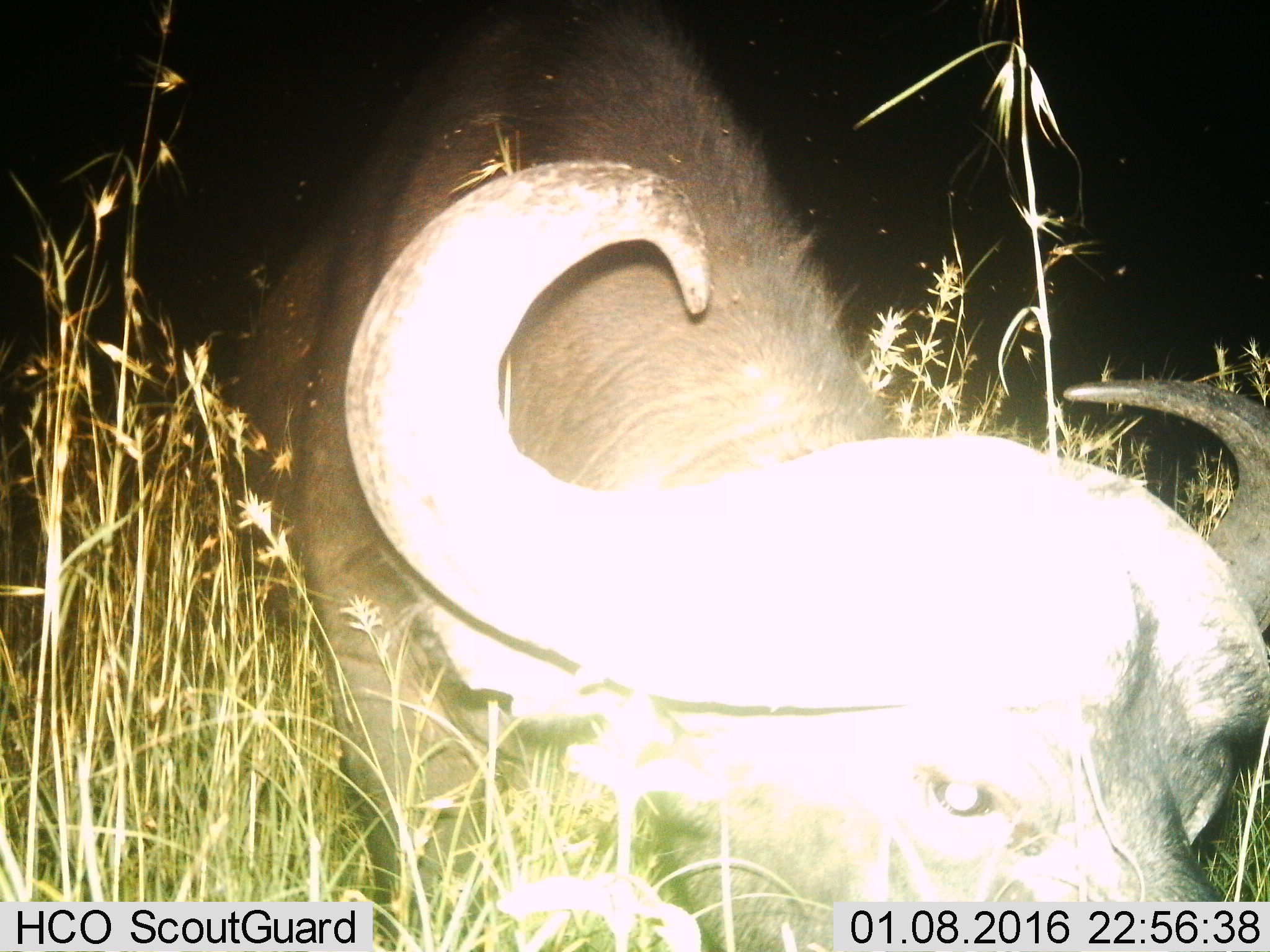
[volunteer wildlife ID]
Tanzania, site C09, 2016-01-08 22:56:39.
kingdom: Animalia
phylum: Chordata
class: Mammalia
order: Artiodactyla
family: Bovidae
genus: Syncerus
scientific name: Syncerus caffer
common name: cape buffalo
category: buffalo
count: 1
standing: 47%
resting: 0%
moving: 0%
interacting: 0%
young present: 0%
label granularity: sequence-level